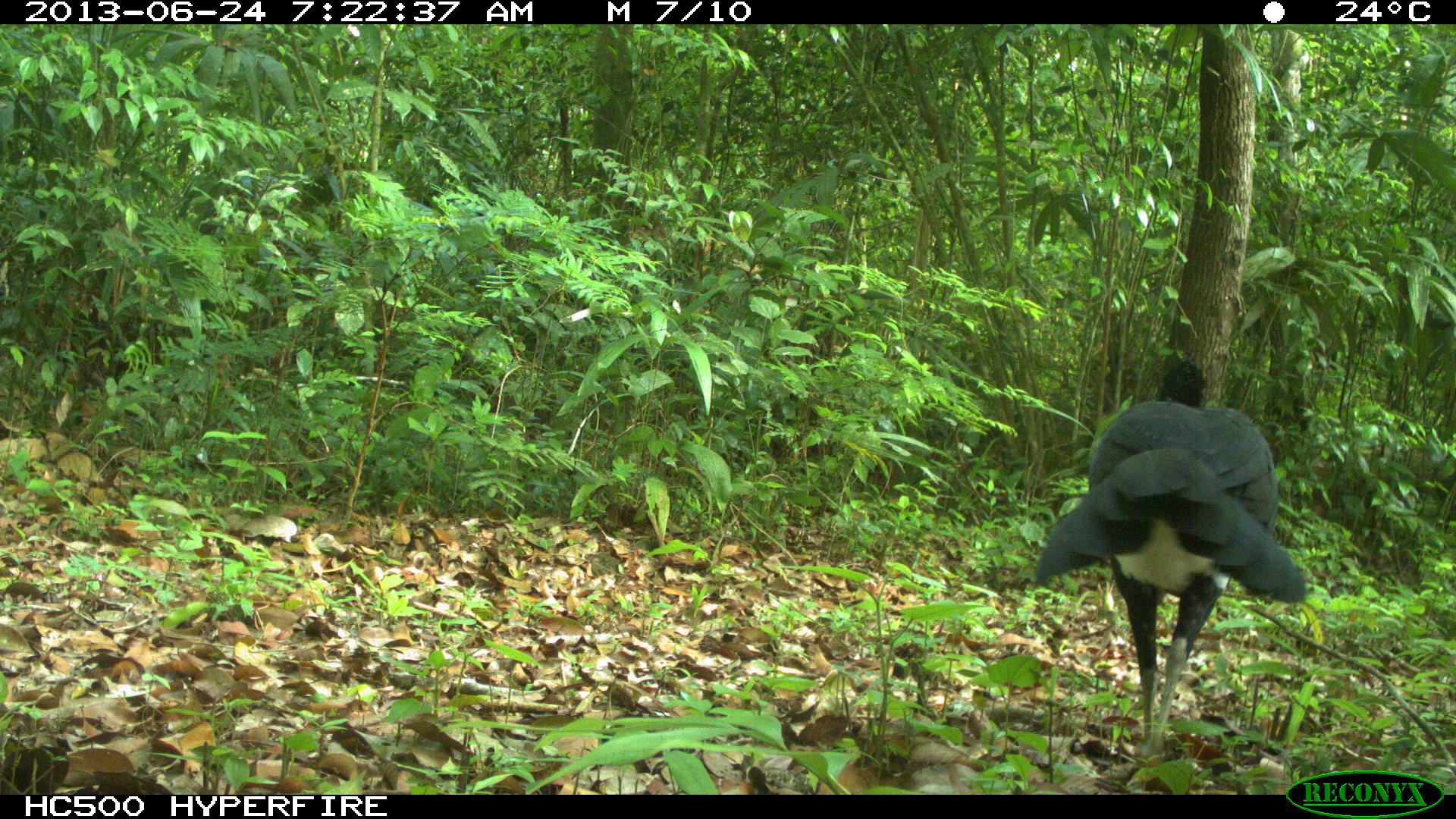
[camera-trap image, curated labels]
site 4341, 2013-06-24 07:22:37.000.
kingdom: Animalia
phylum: Chordata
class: Aves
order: Galliformes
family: Cracidae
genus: Crax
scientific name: Crax rubra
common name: great curassow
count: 1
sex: male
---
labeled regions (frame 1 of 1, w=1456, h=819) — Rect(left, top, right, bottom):
crax rubra: Rect(1031, 356, 1306, 758)